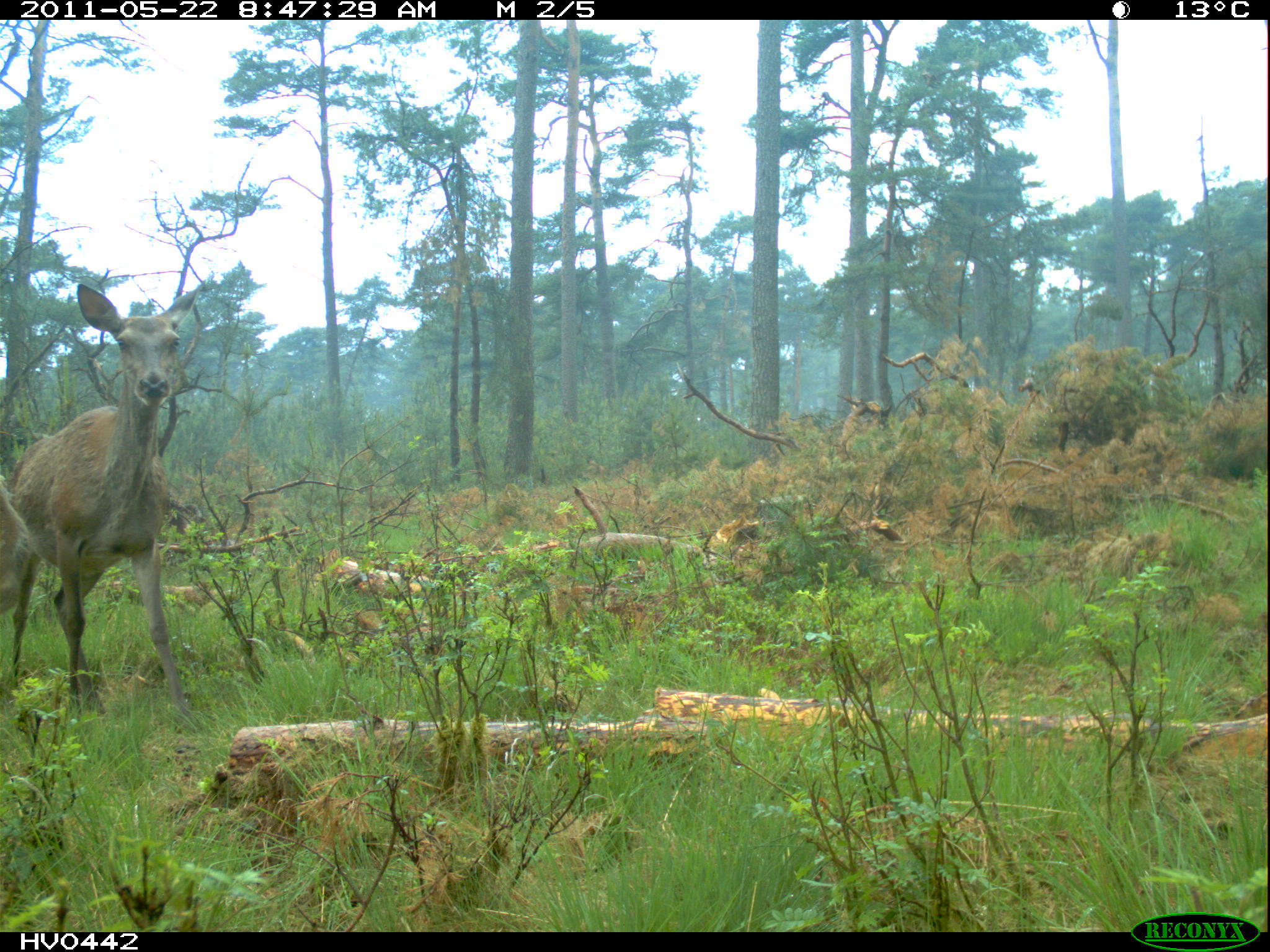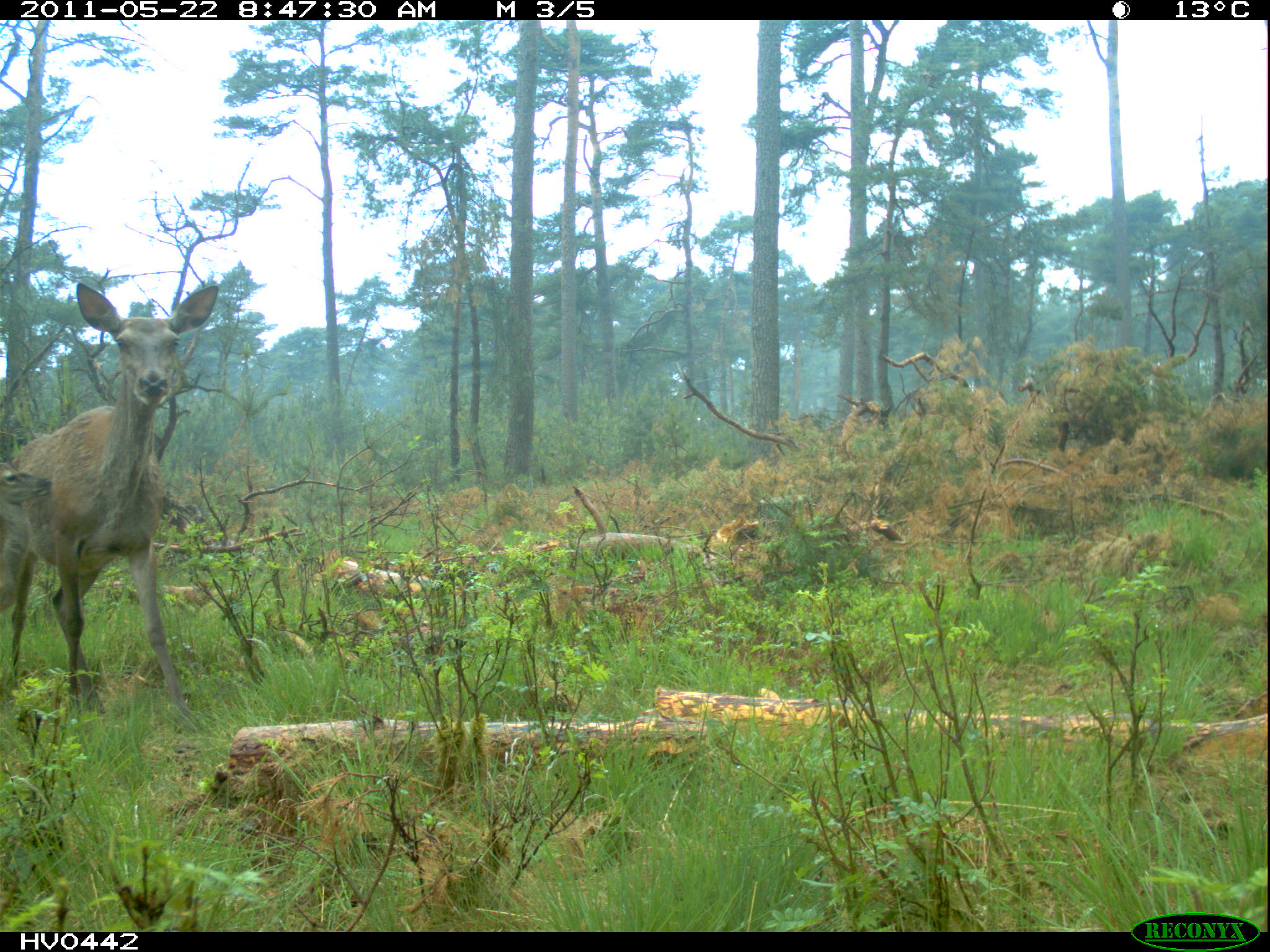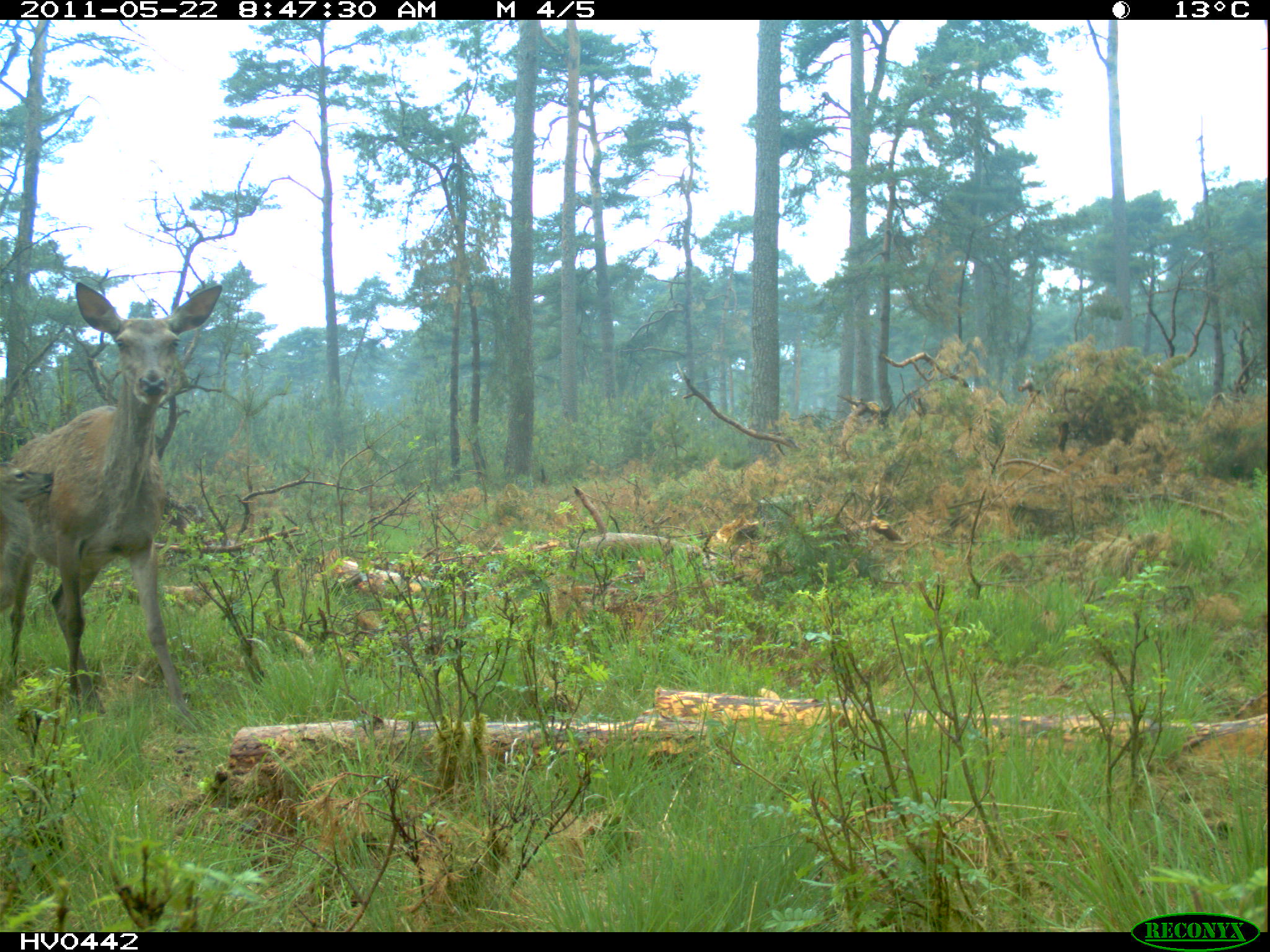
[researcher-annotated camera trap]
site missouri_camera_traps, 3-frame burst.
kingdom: Animalia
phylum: Chordata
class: Mammalia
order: Artiodactyla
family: Cervidae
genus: Cervus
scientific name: Cervus elaphus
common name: red deer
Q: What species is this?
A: Red deer (Cervus elaphus).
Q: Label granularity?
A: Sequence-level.